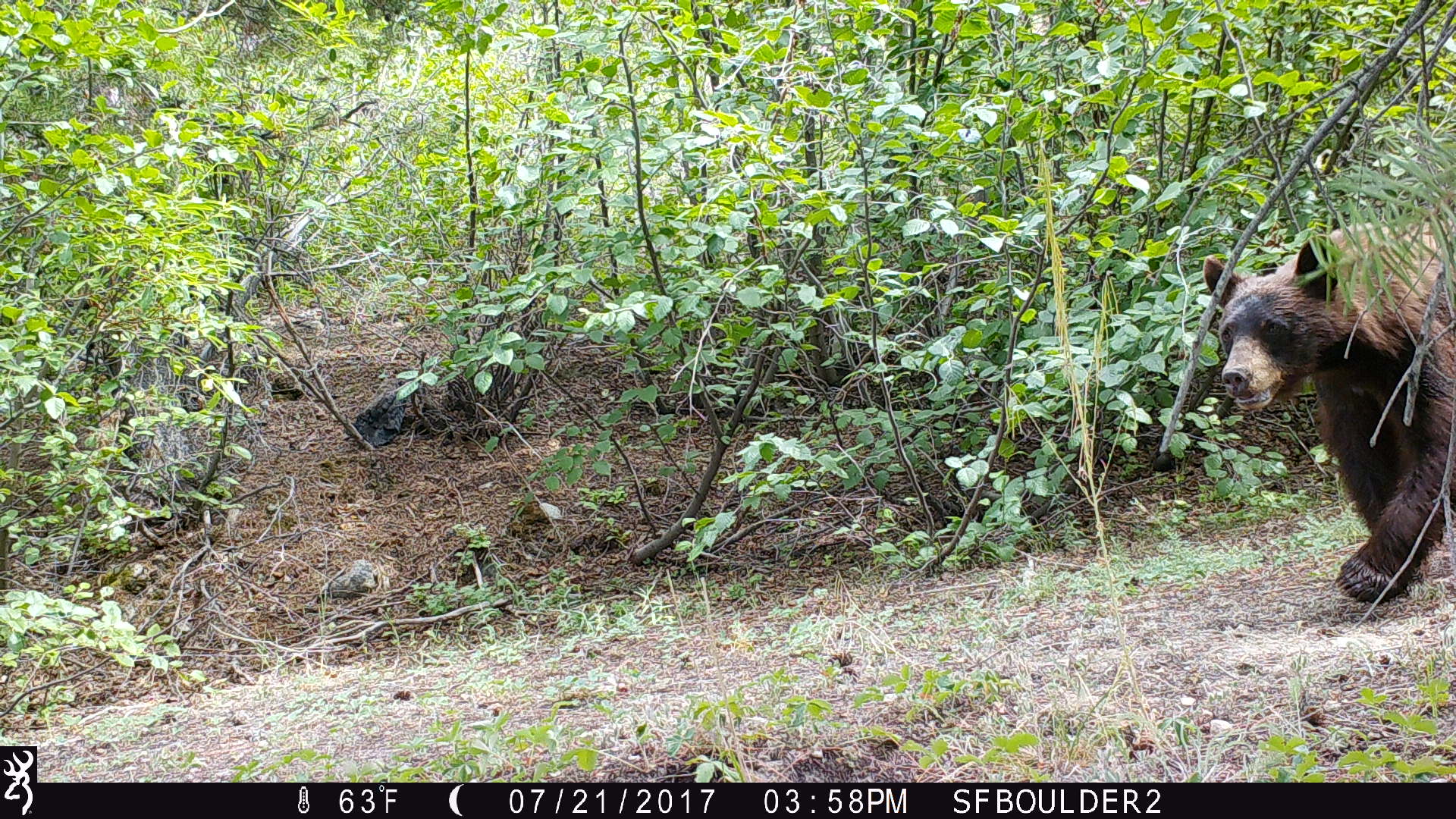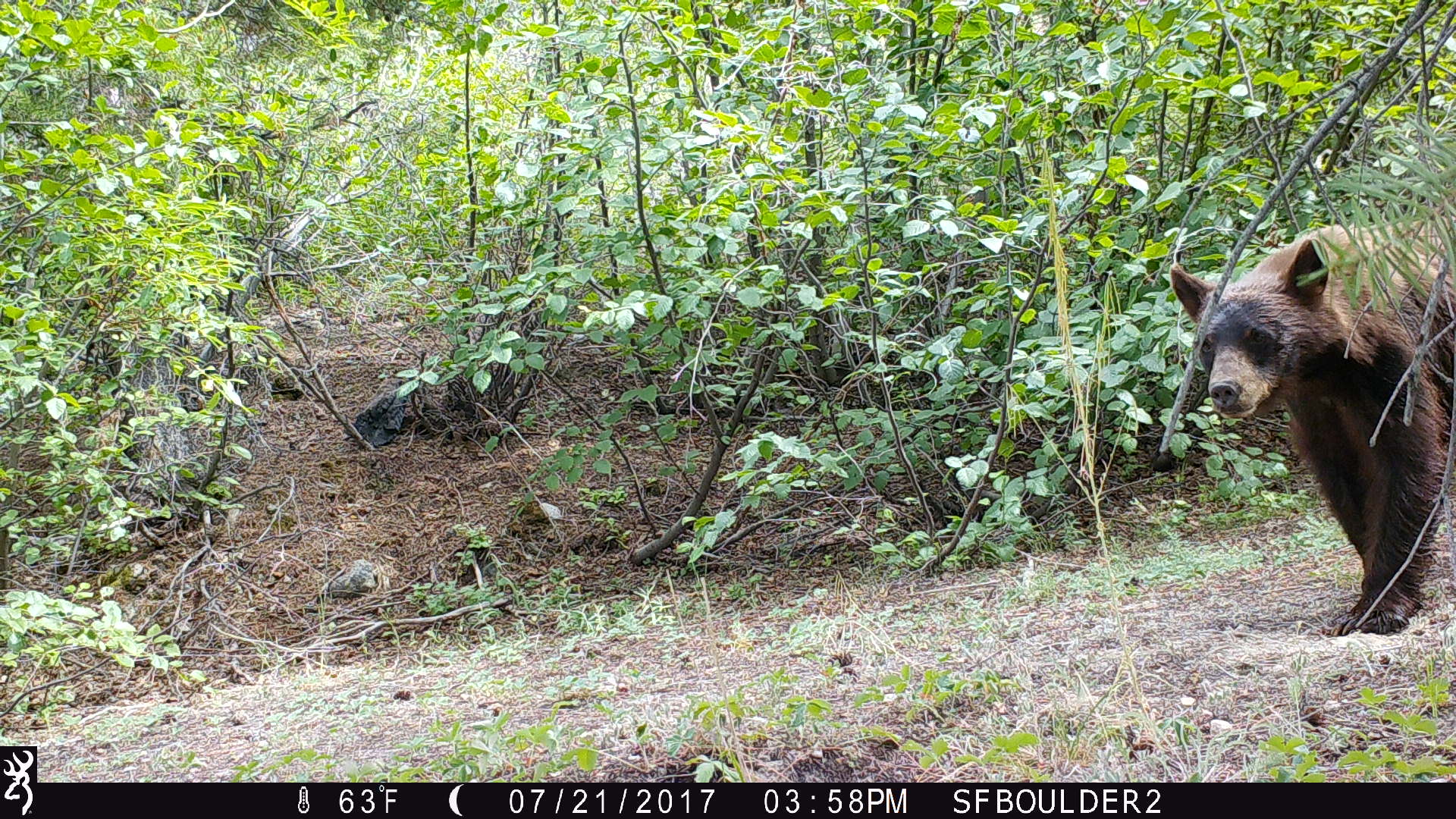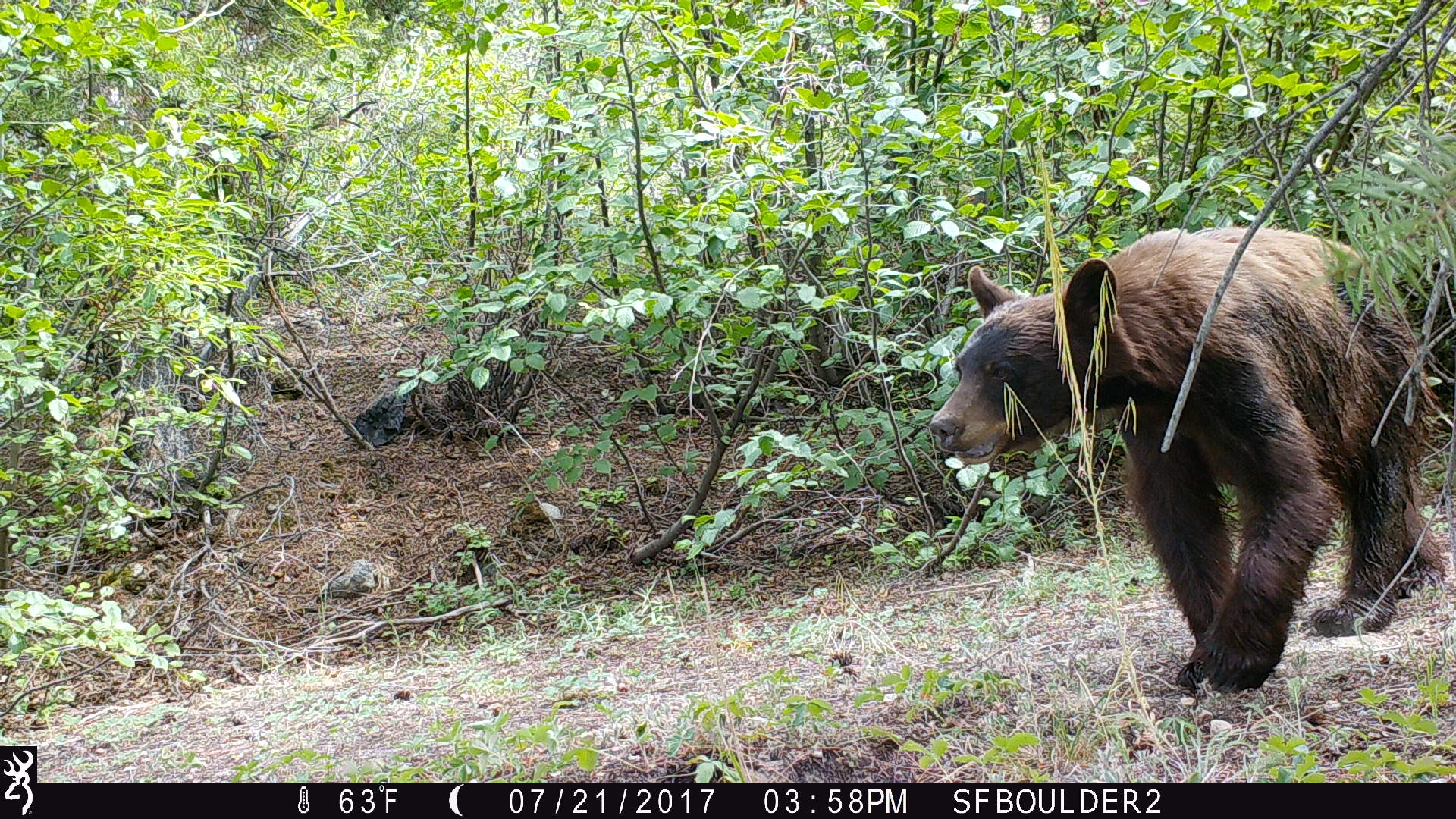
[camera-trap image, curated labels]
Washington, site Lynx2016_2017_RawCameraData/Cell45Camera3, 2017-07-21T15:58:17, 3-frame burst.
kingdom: Animalia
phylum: Chordata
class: Mammalia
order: Carnivora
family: Ursidae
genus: Ursus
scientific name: Ursus americanus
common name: american black bear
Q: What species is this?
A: Ursus americanus (american black bear).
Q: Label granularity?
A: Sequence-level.